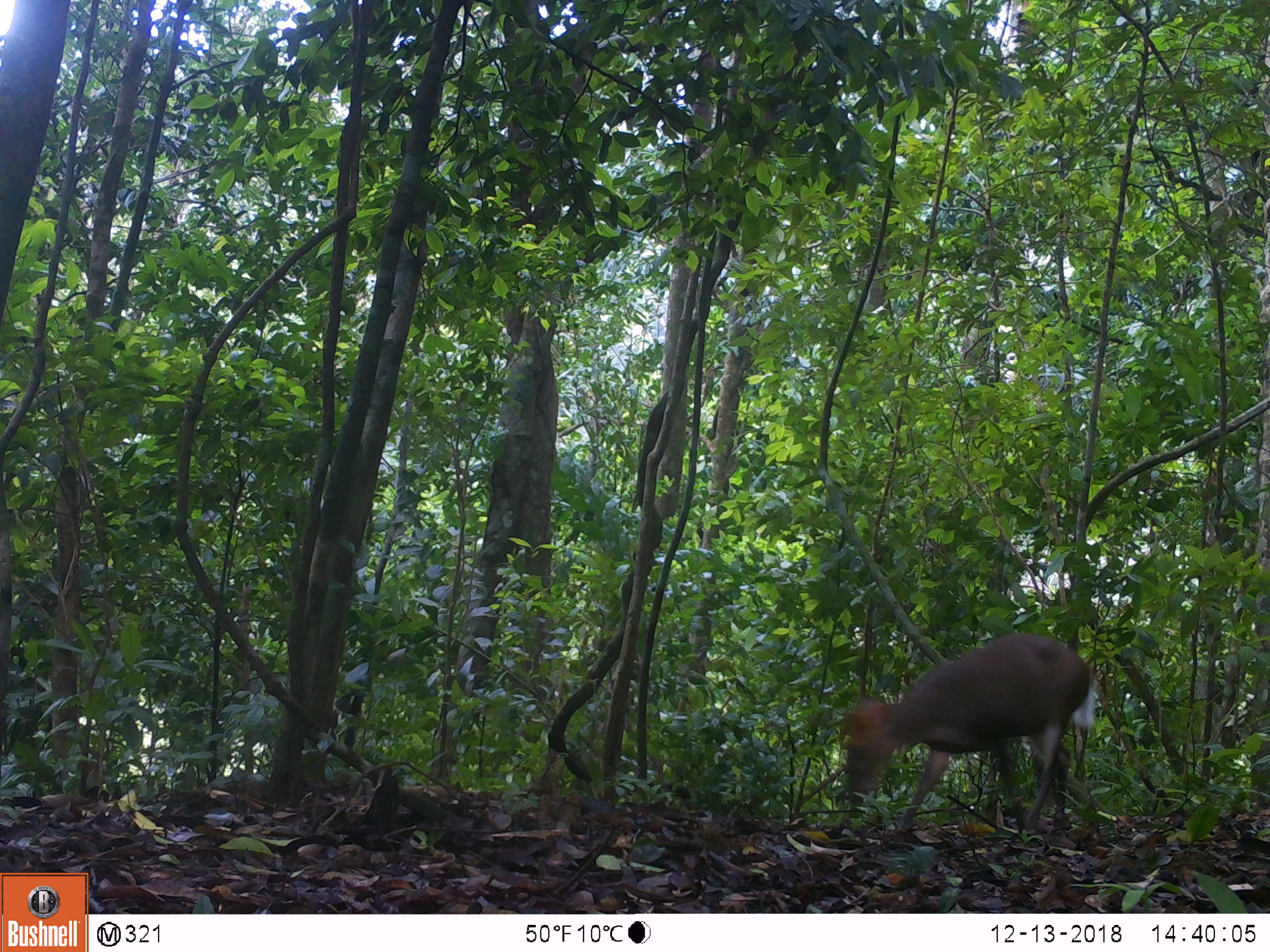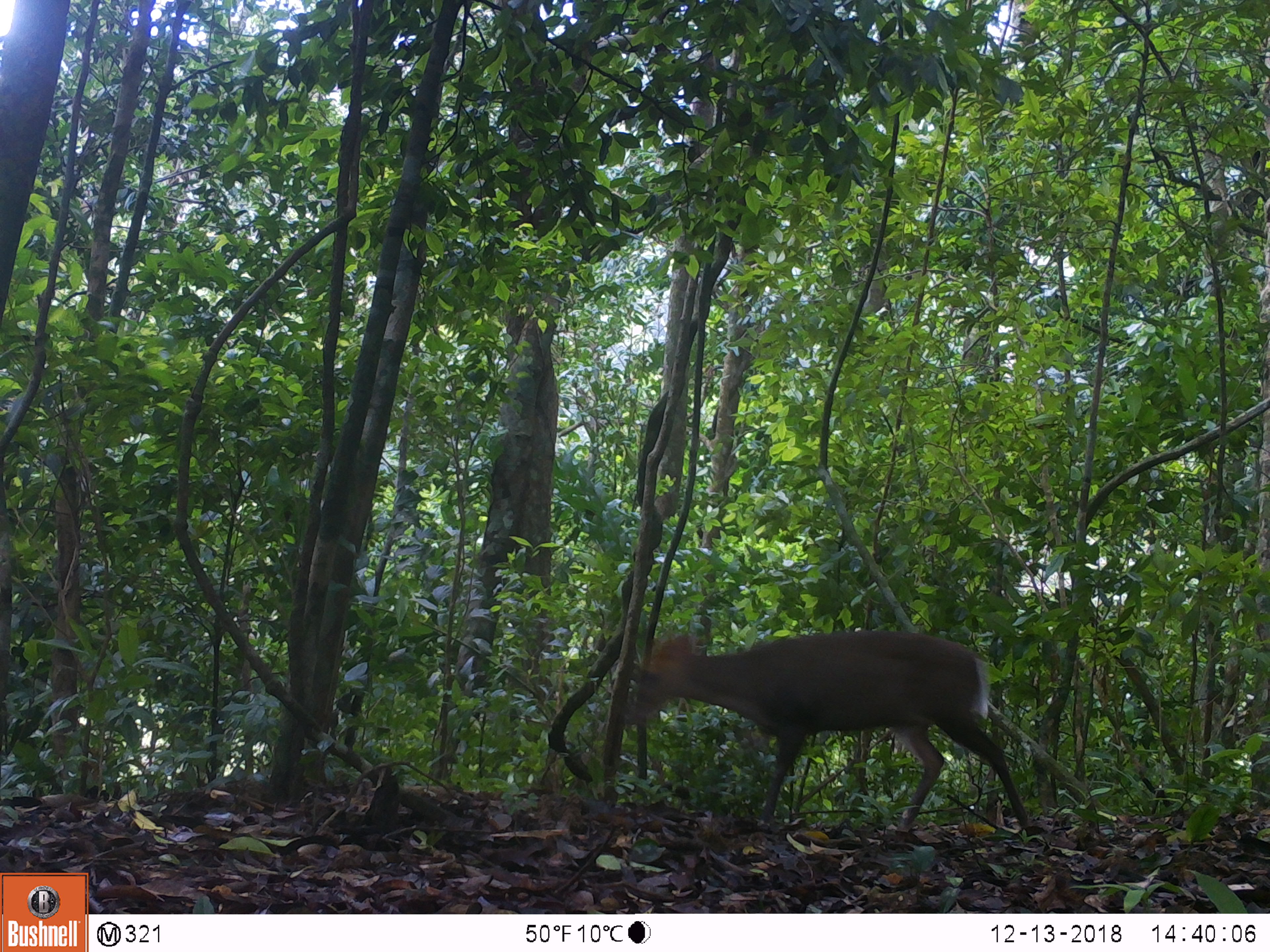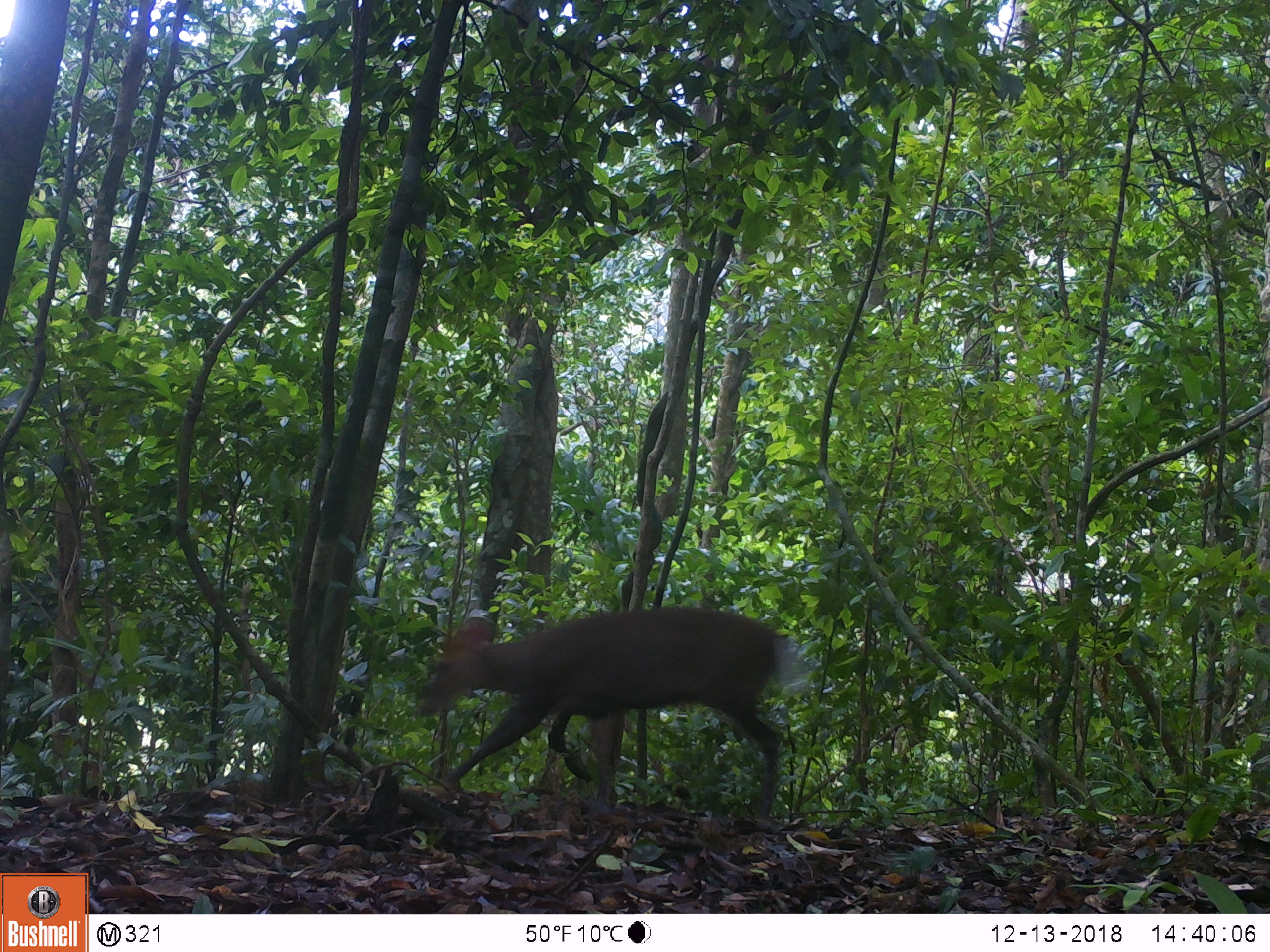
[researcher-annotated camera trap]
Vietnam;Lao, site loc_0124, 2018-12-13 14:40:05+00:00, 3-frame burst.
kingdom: Animalia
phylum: Chordata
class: Mammalia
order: Artiodactyla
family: Cervidae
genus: Muntiacus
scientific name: Muntiacus rooseveltorum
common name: roosevelt's muntjac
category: roosevelts muntjac group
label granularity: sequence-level